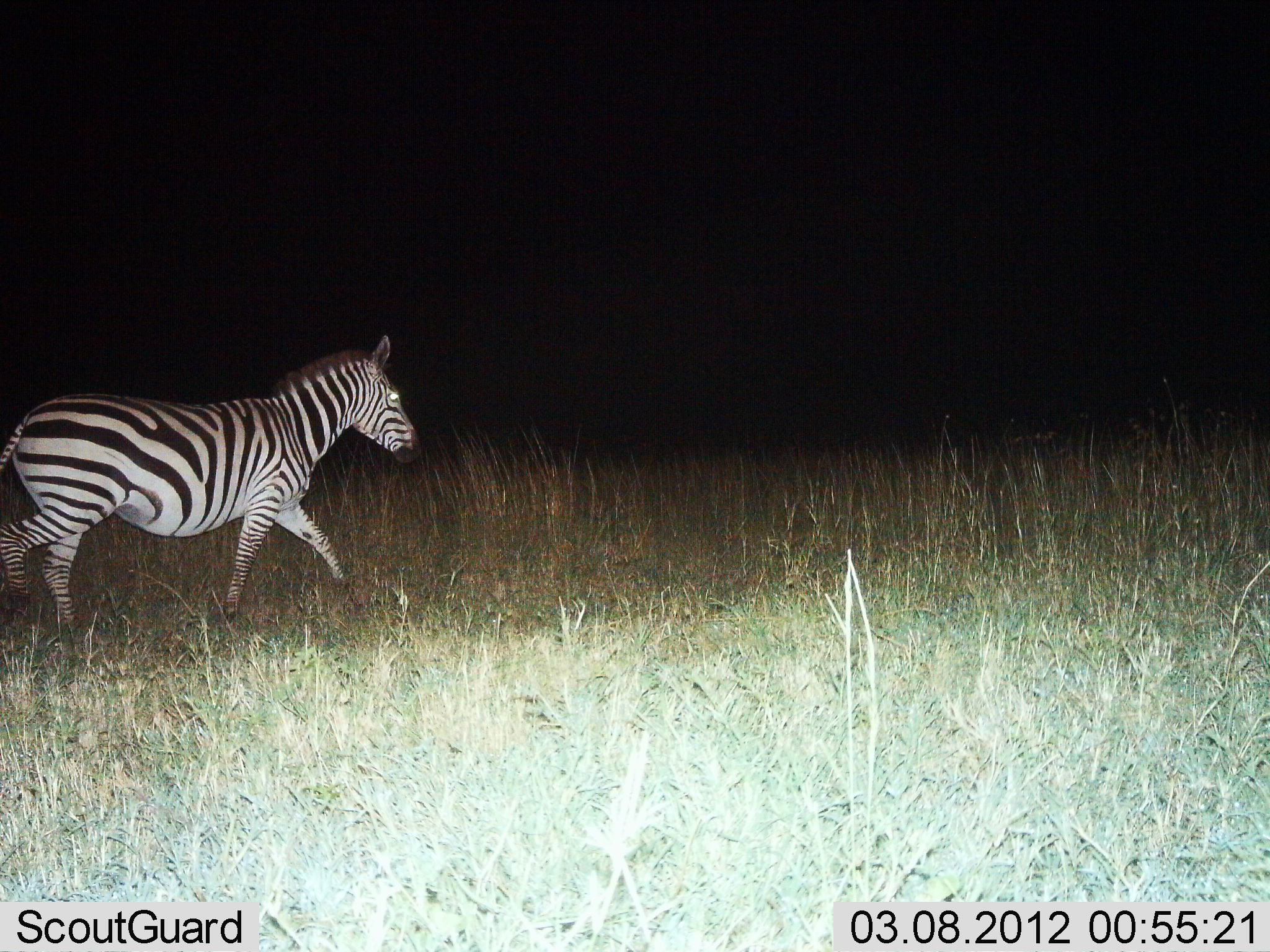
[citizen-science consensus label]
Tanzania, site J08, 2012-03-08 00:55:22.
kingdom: Animalia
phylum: Chordata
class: Mammalia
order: Perissodactyla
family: Equidae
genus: Equus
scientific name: Equus quagga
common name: plains zebra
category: zebra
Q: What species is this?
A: Zebra (plains zebra) (Equus quagga).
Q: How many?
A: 1.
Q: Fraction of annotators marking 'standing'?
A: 6%.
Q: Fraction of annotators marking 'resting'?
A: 0%.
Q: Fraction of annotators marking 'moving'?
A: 100%.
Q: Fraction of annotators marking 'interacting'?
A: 0%.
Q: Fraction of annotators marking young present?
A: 0%.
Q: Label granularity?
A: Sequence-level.